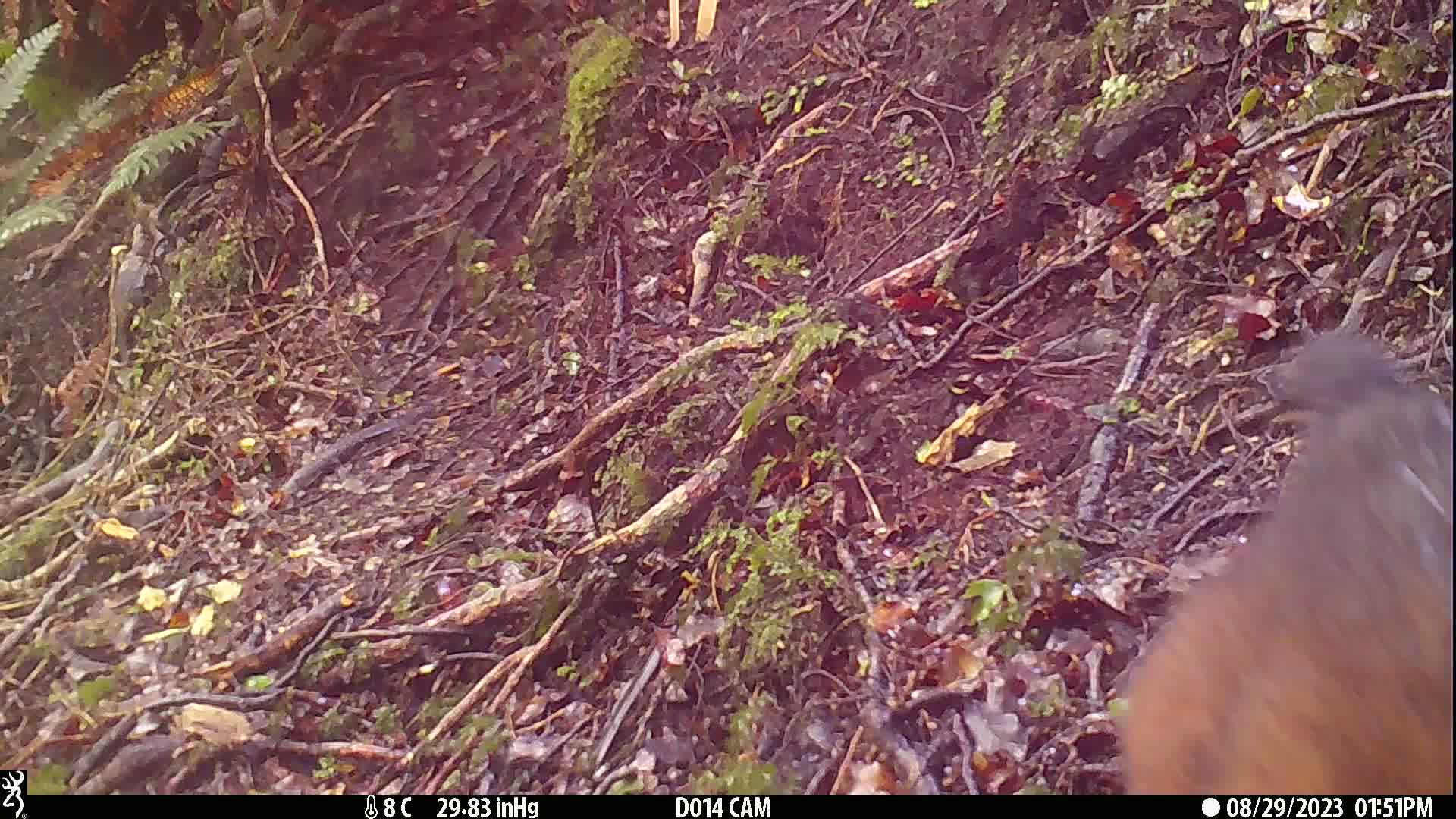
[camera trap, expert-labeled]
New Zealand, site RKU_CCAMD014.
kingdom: Animalia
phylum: Chordata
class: Mammalia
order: Diprotodontia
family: Phalangeridae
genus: Trichosurus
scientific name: Trichosurus vulpecula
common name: common brushtail possum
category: possum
Possum (common brushtail possum) (Trichosurus vulpecula).